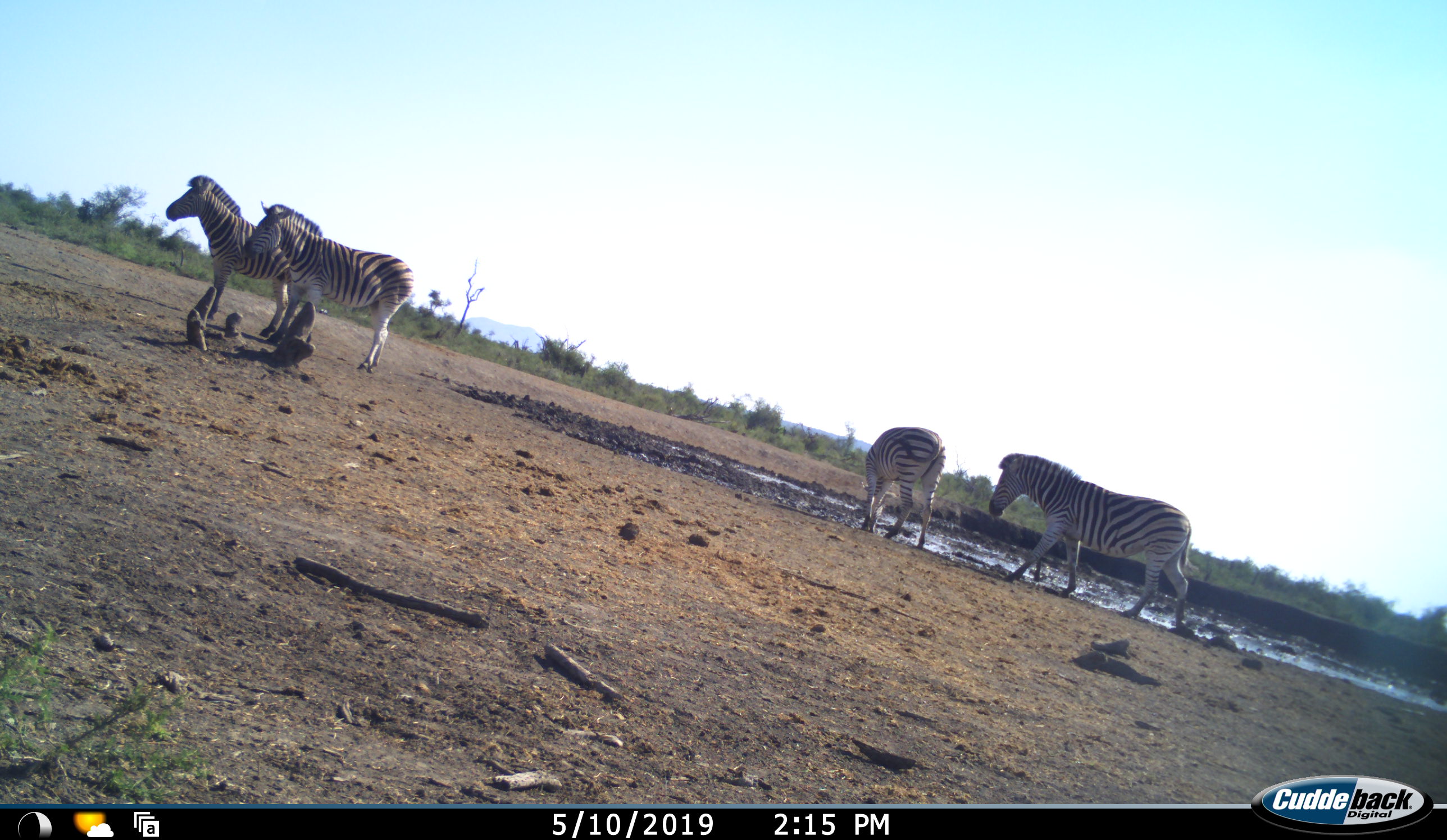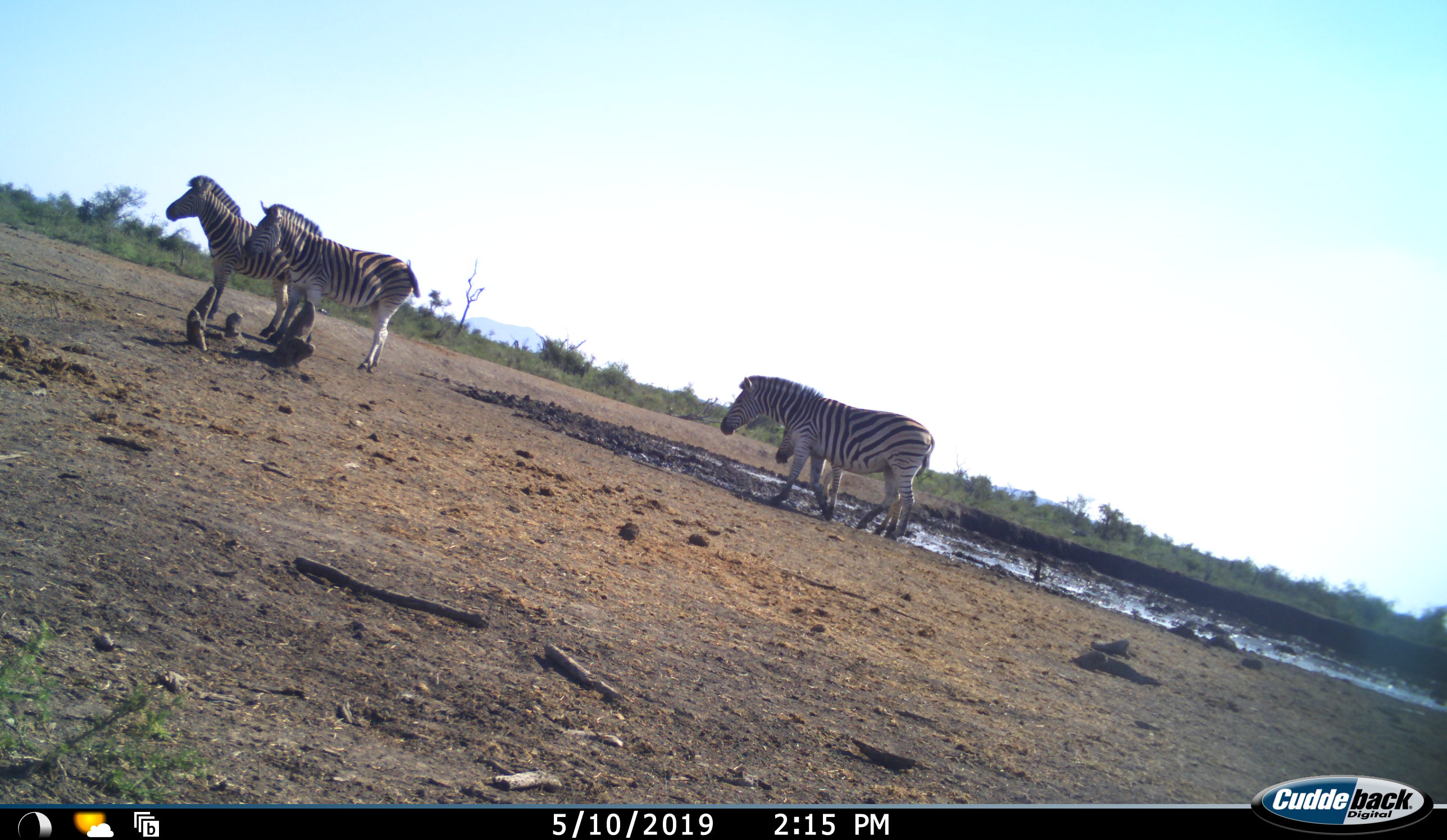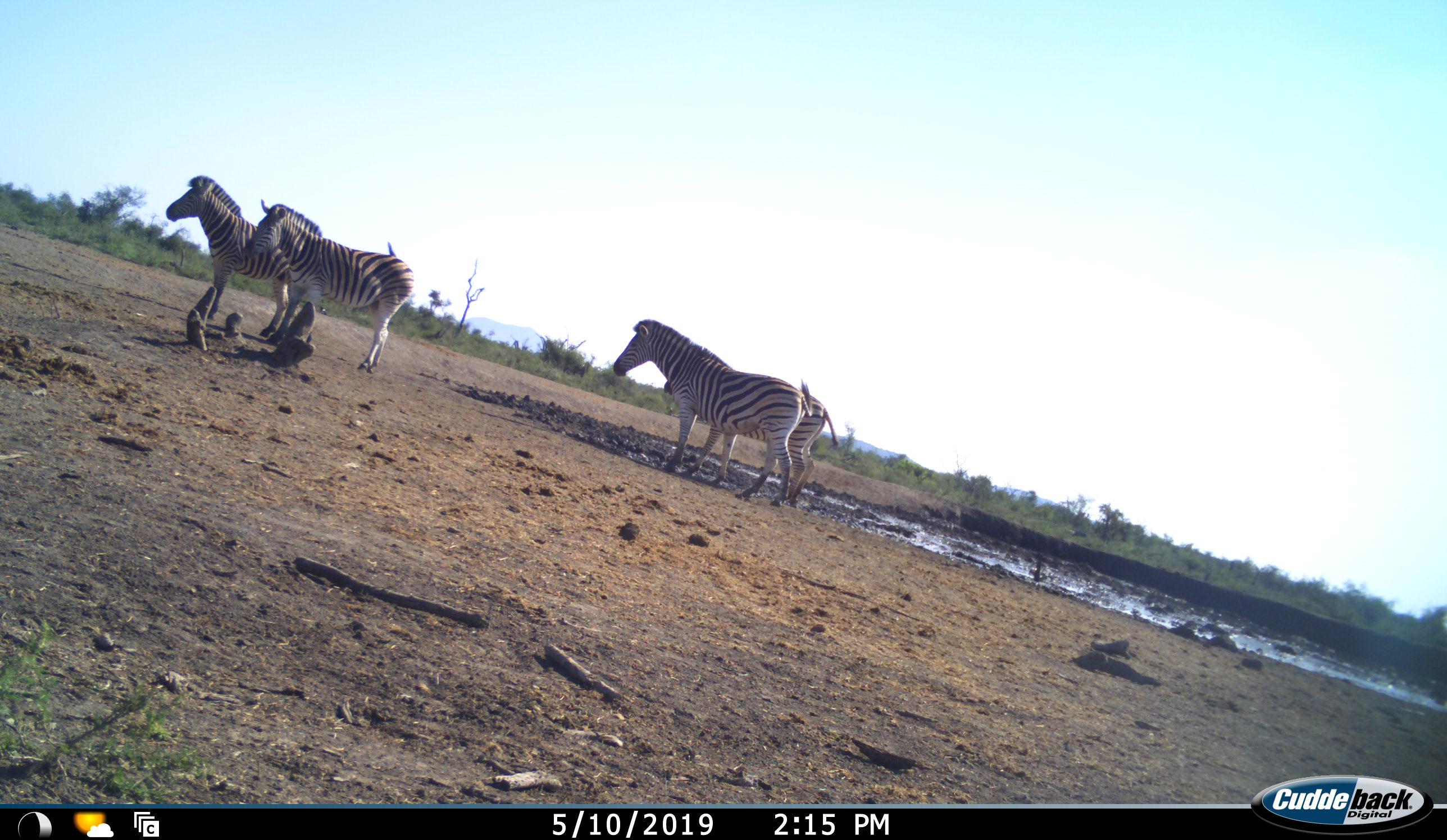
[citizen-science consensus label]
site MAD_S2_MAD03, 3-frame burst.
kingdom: Animalia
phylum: Chordata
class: Mammalia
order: Perissodactyla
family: Equidae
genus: Equus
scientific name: Equus quagga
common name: plains zebra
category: zebraplains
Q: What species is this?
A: Zebraplains (plains zebra) (Equus quagga).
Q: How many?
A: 4.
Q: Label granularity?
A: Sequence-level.